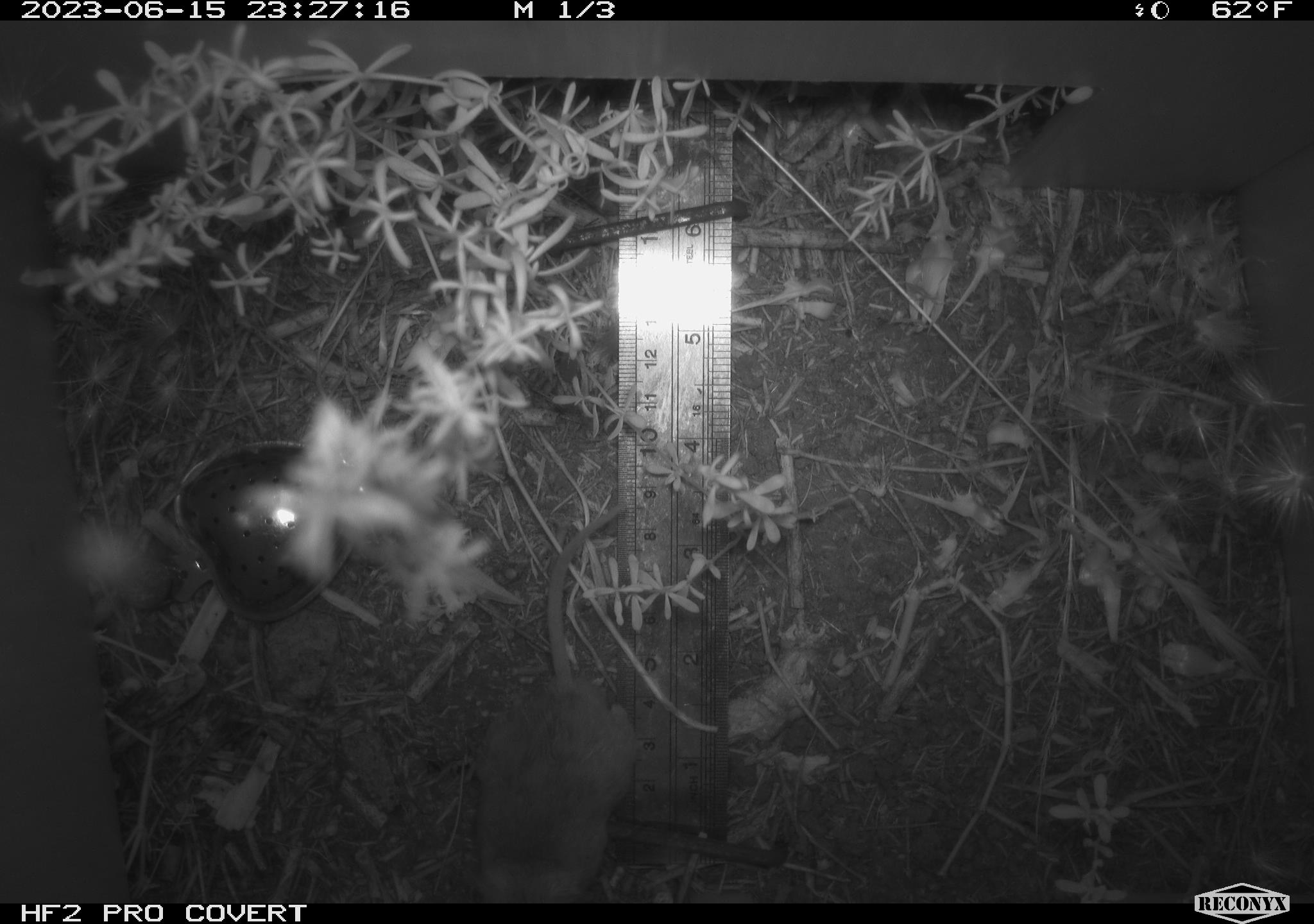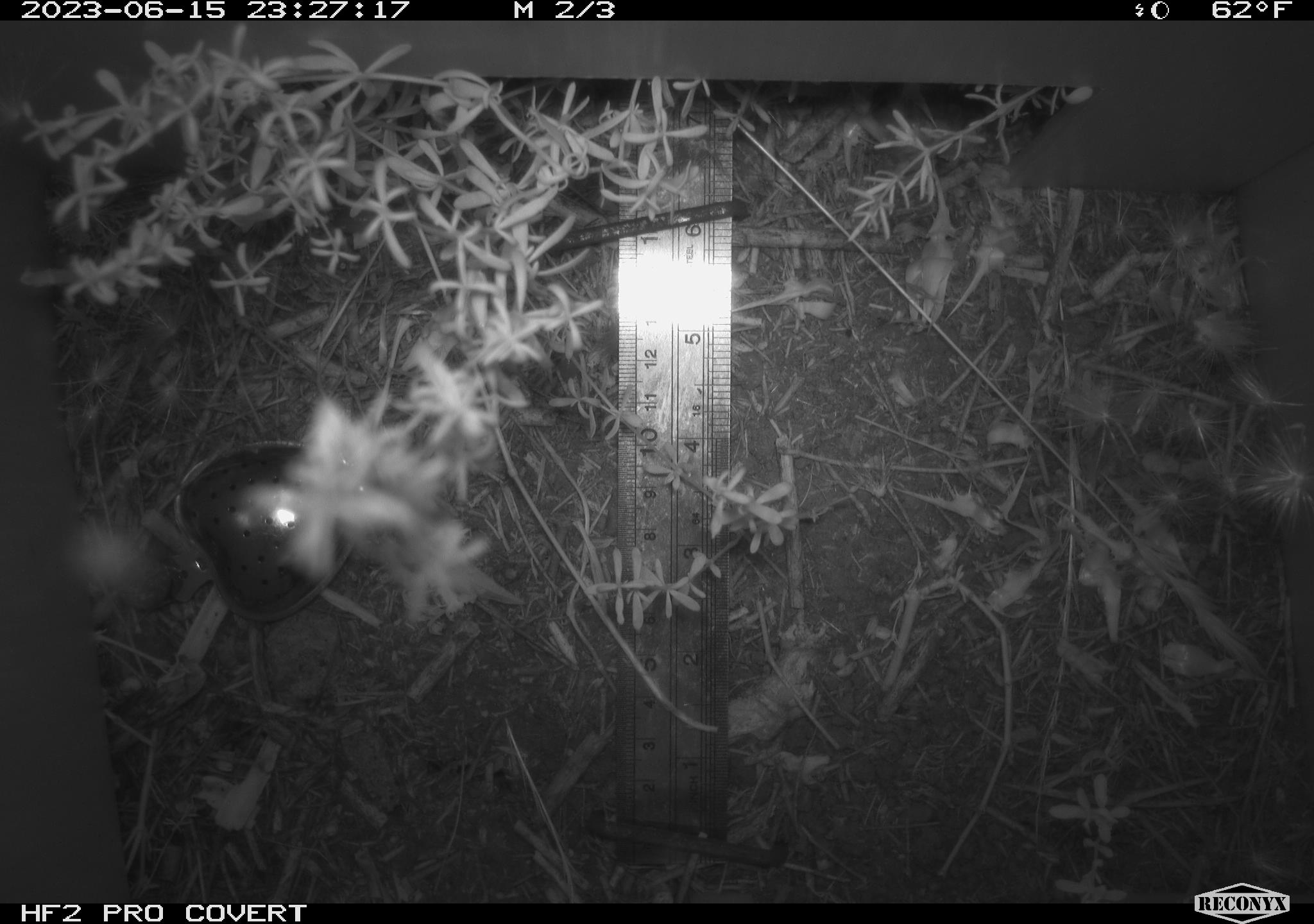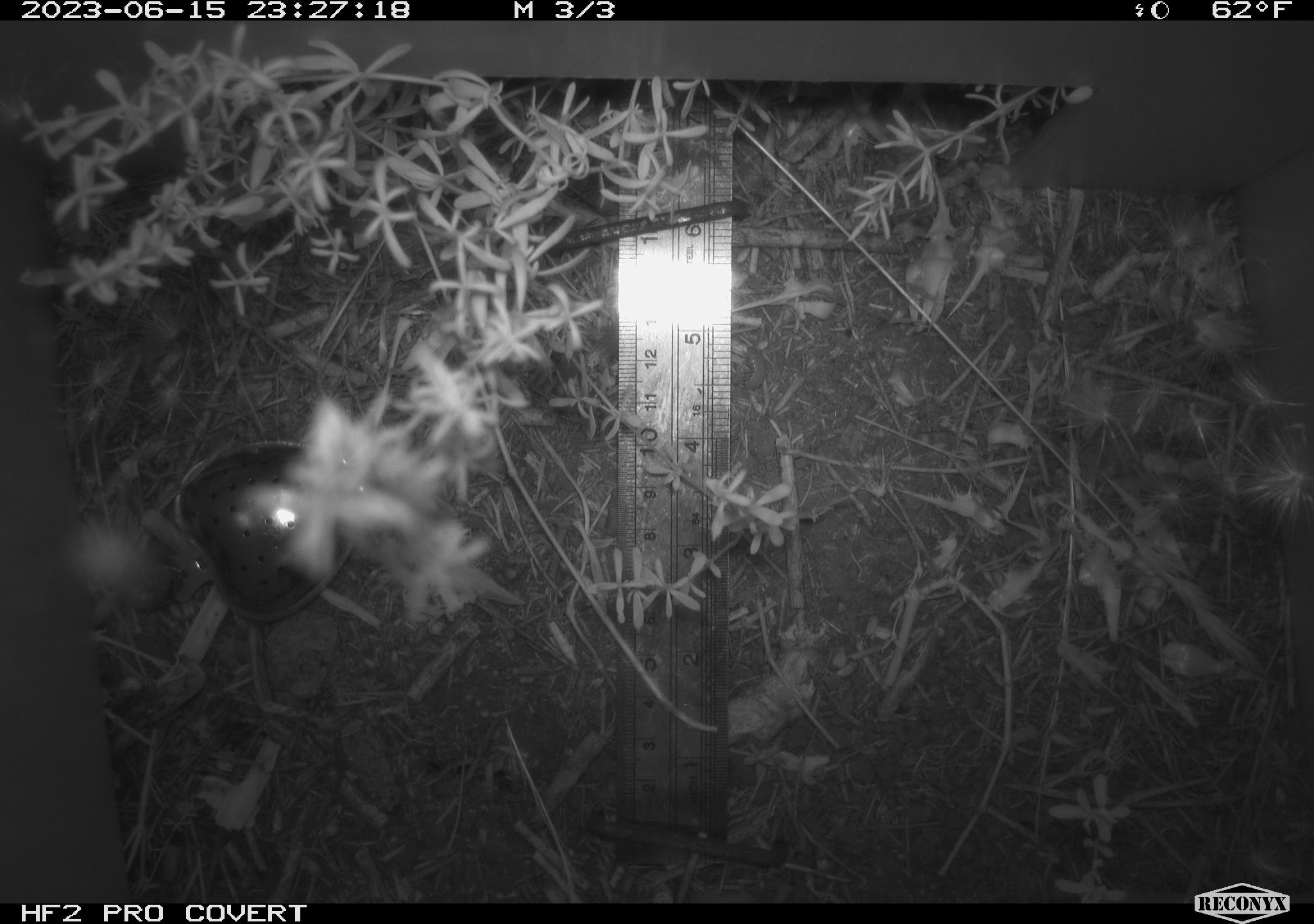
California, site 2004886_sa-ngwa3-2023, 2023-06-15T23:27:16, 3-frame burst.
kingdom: Animalia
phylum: Chordata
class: Mammalia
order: Rodentia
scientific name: Rodentia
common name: mouse species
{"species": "mouse species (Rodentia)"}